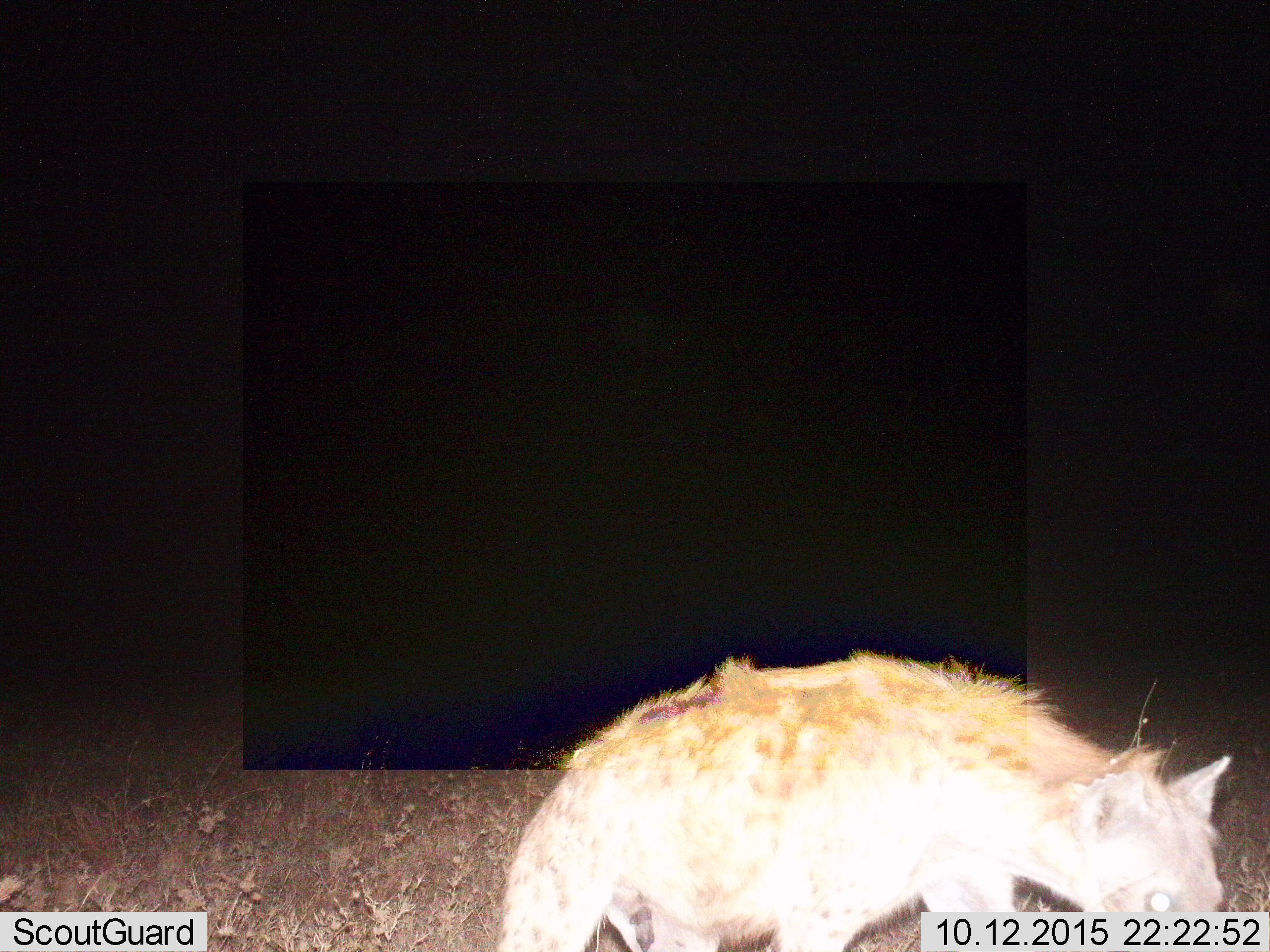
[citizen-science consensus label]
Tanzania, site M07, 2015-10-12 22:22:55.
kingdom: Animalia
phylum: Chordata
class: Mammalia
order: Carnivora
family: Hyaenidae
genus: Crocuta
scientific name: Crocuta crocuta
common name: spotted hyena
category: hyenaspotted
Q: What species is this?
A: Hyenaspotted (spotted hyena) (Crocuta crocuta).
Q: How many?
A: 1.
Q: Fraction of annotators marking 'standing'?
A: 14%.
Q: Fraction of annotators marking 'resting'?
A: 14%.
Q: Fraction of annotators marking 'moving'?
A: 71%.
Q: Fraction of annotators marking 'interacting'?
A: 0%.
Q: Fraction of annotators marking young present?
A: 0%.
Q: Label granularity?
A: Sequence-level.